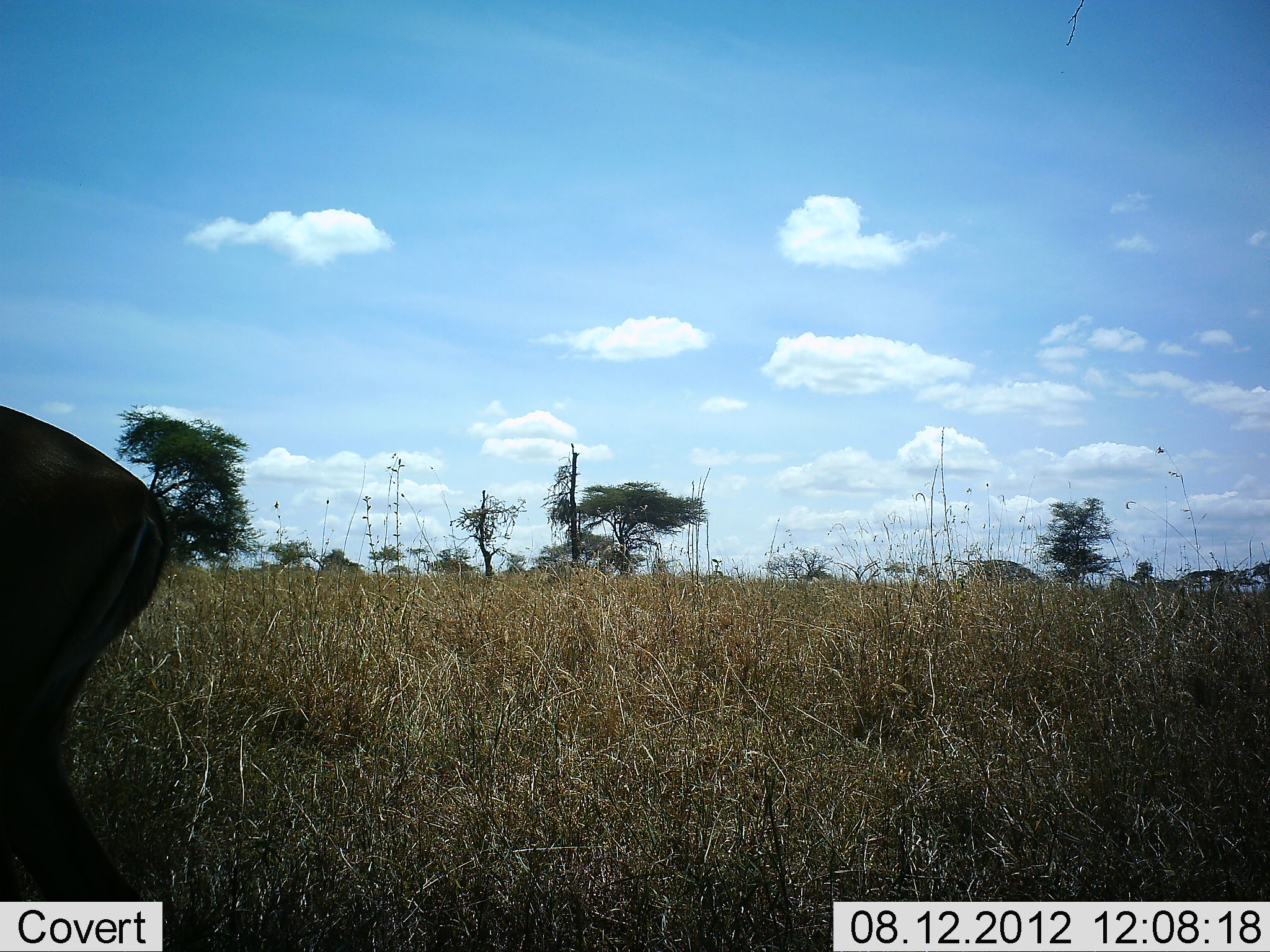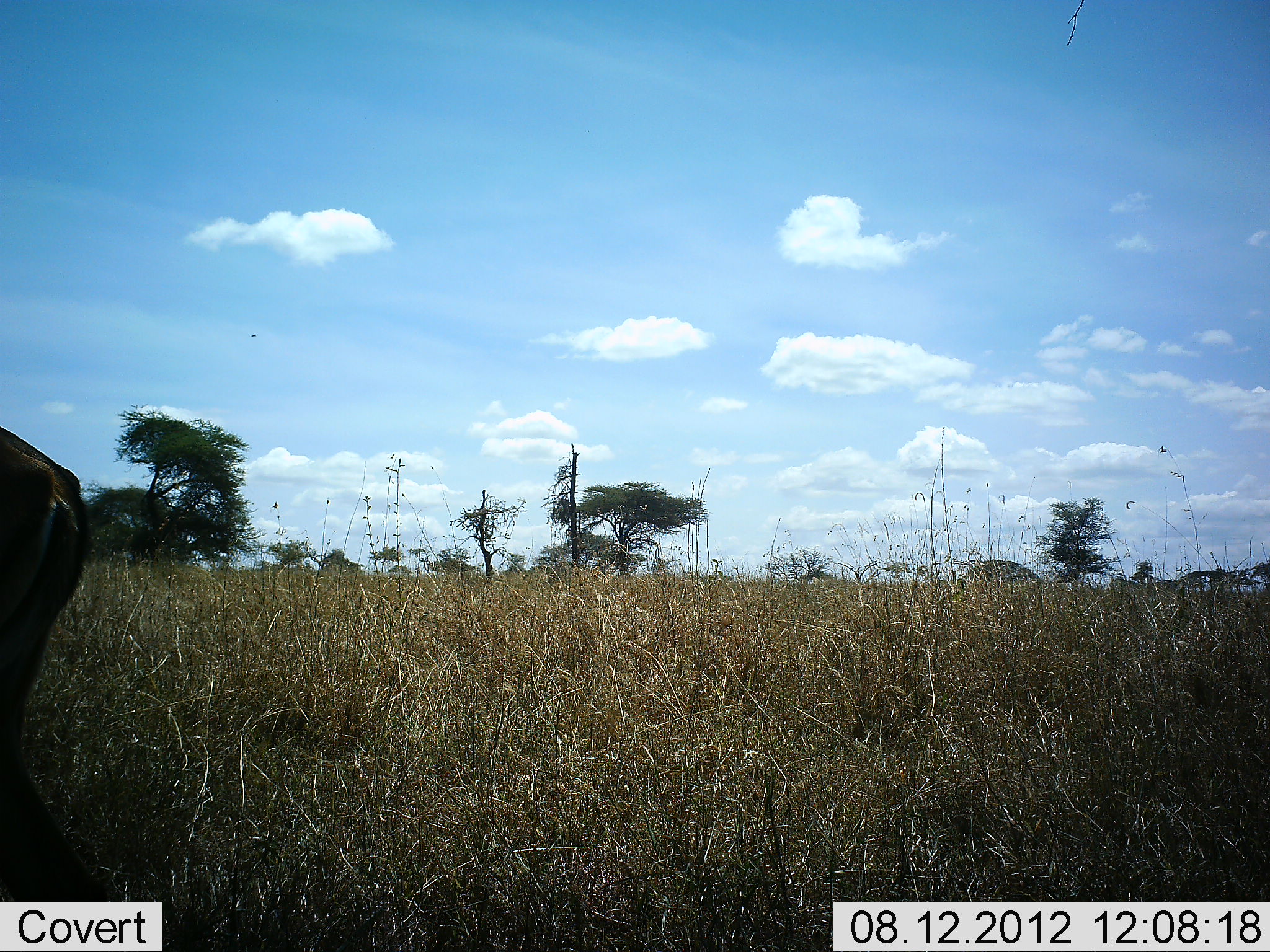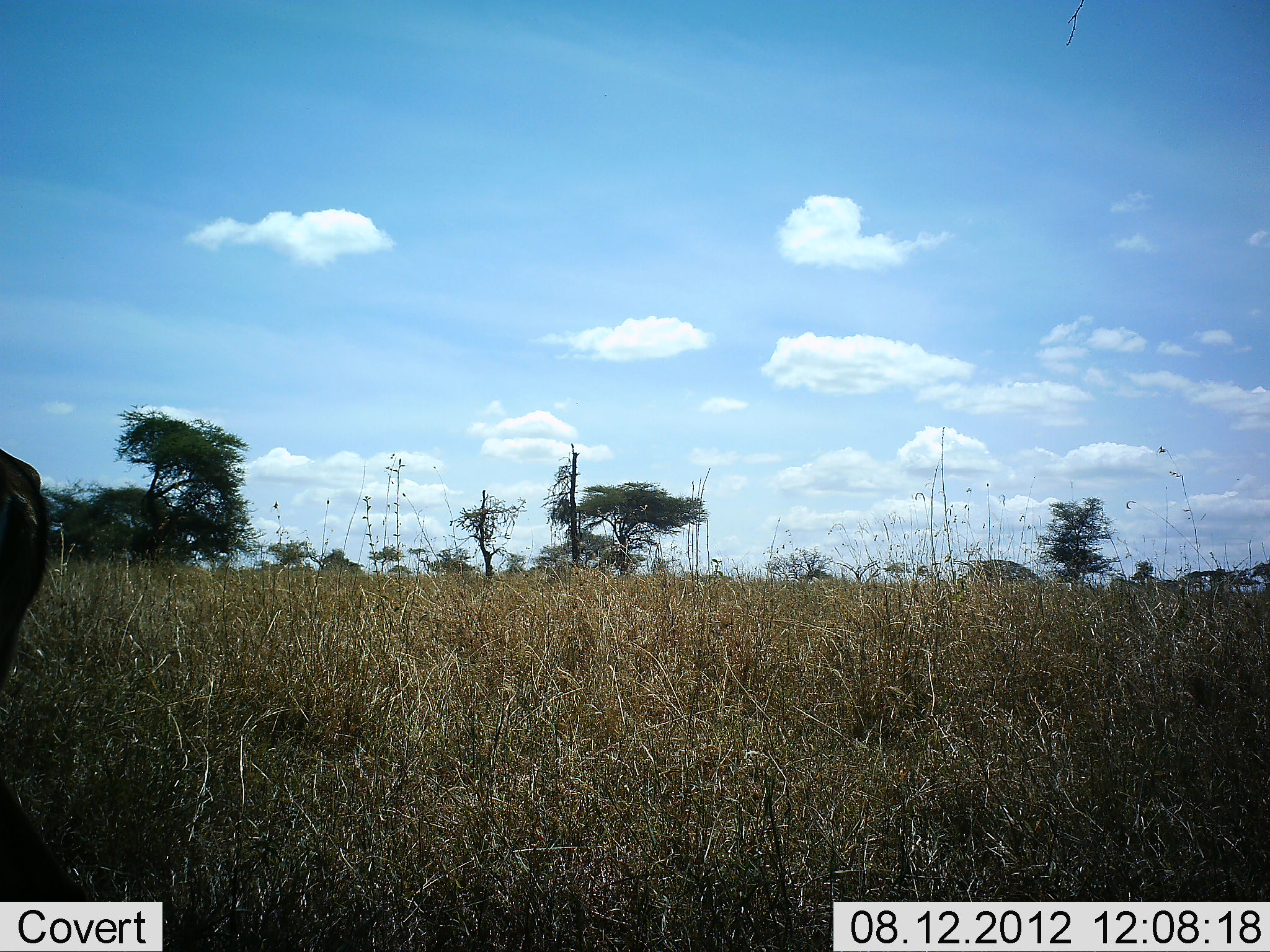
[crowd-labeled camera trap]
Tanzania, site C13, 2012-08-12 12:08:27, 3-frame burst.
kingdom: Animalia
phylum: Chordata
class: Mammalia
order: Artiodactyla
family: Bovidae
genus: Aepyceros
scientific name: Aepyceros melampus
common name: impala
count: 1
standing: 44%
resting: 0%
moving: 67%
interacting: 0%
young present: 0%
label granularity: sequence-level